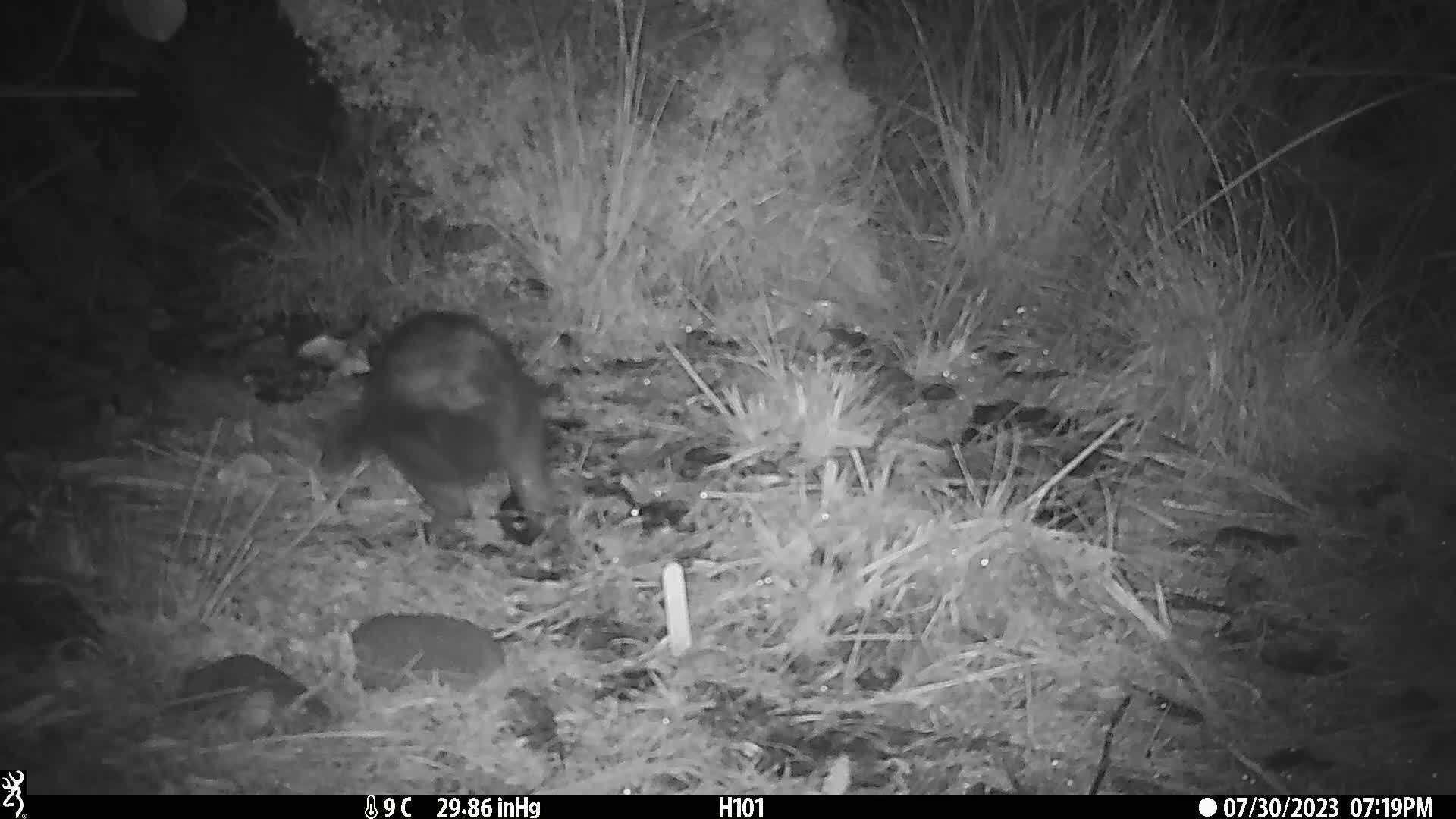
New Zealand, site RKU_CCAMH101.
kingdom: Animalia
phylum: Chordata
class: Mammalia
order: Diprotodontia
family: Phalangeridae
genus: Trichosurus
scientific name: Trichosurus vulpecula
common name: common brushtail possum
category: possum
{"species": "possum (common brushtail possum) (Trichosurus vulpecula)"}